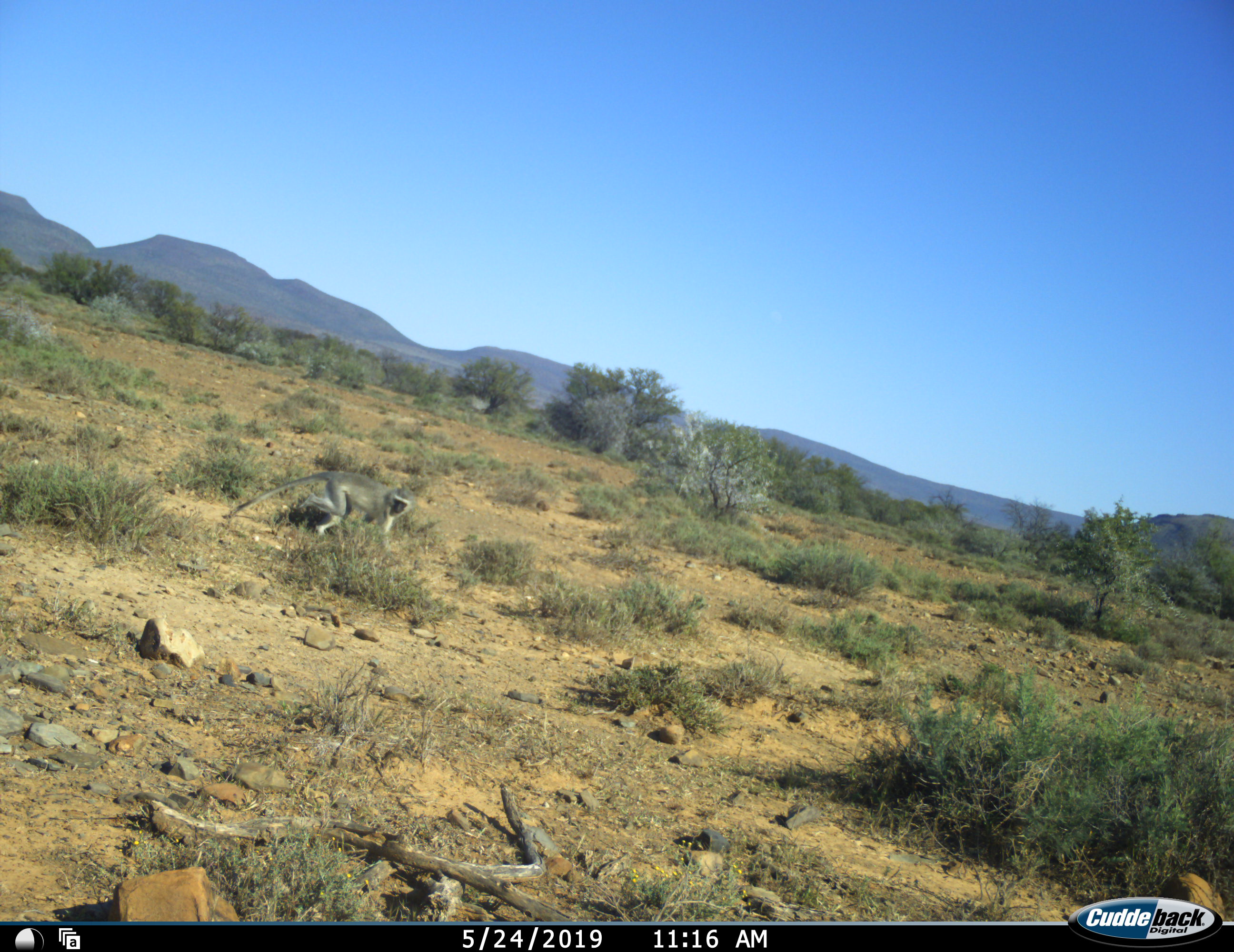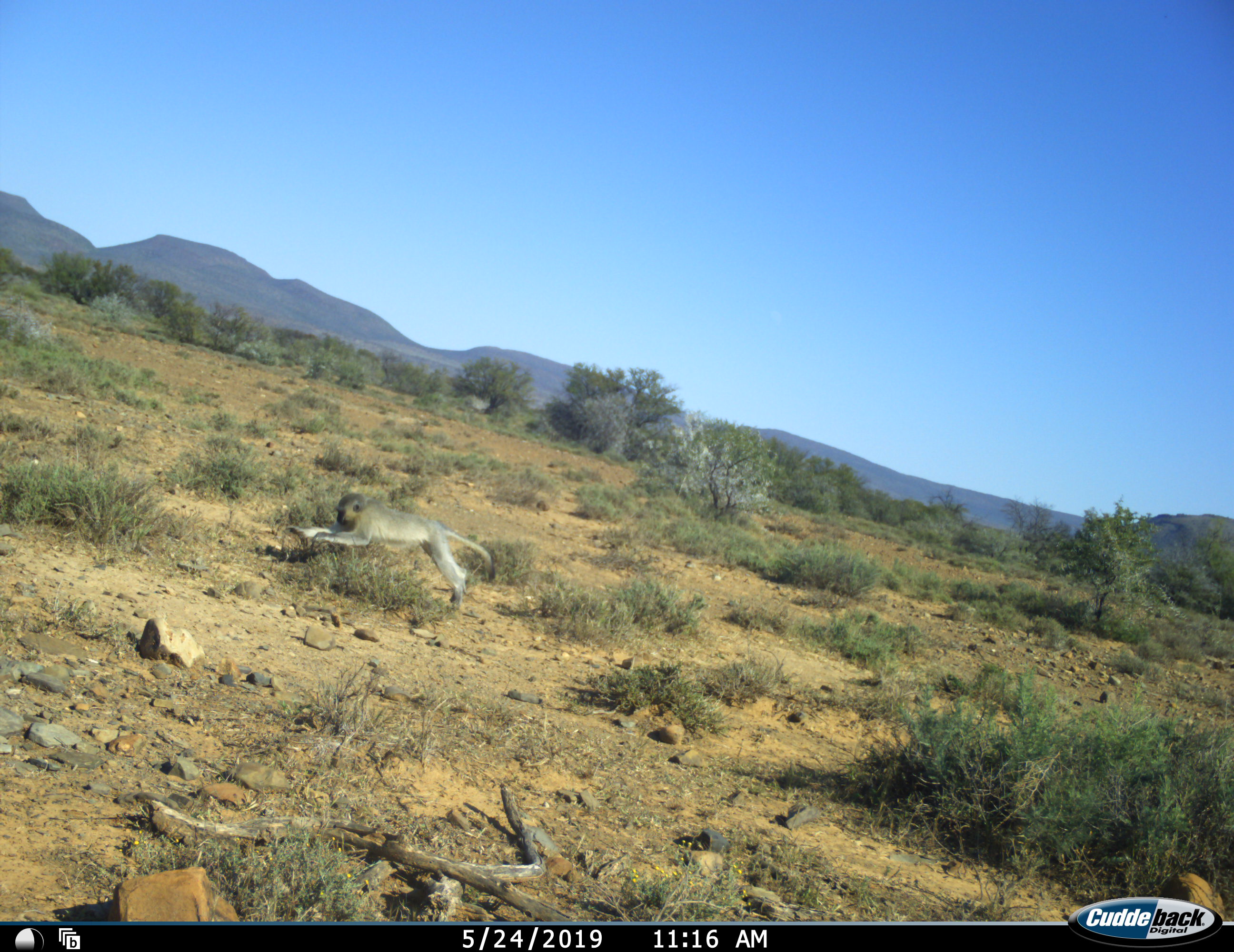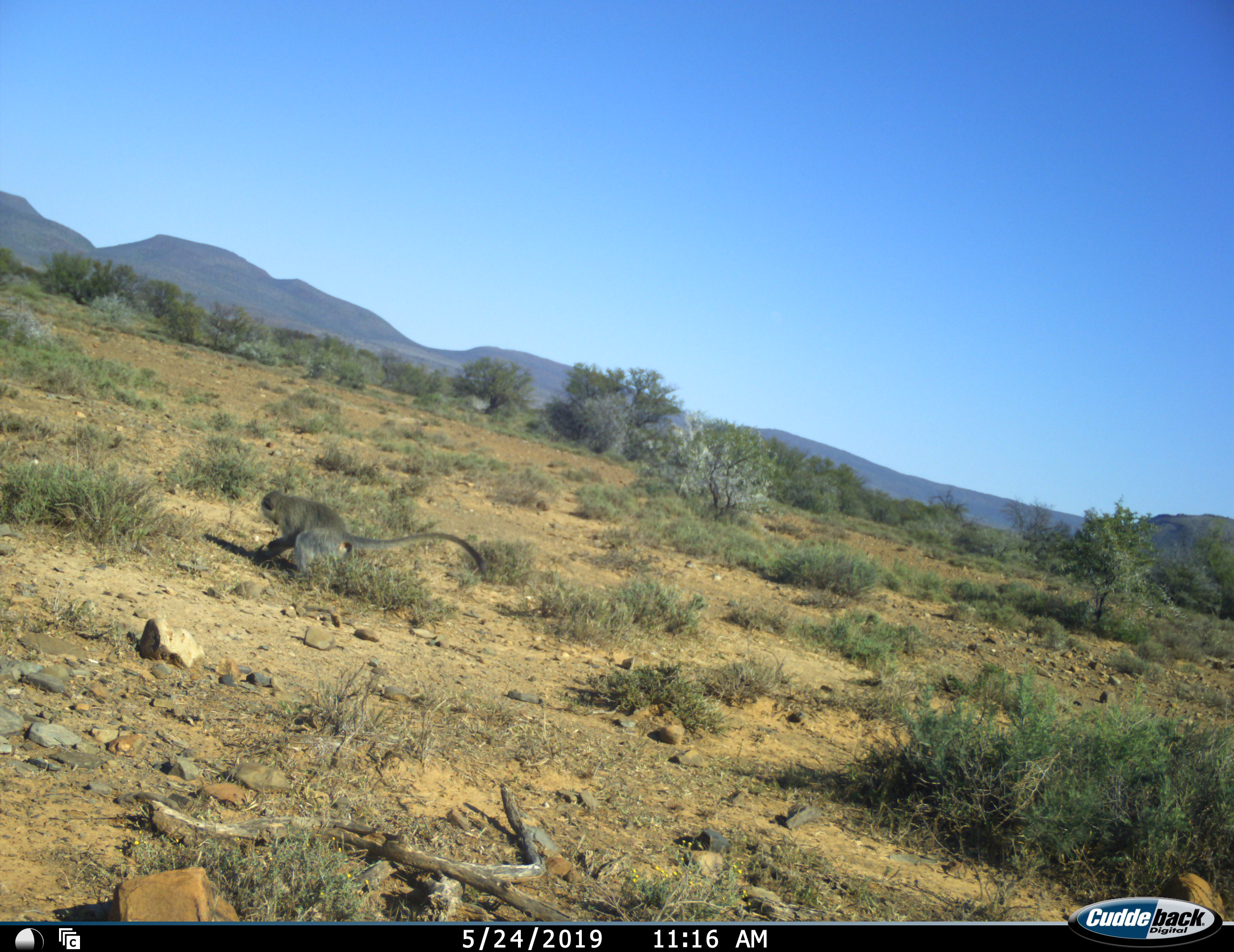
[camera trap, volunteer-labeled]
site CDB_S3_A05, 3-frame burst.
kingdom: Animalia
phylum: Chordata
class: Mammalia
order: Primates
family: Cercopithecidae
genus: Chlorocebus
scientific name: Chlorocebus pygerythrus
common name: vervet monkey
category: monkeyvervet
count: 1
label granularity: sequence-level